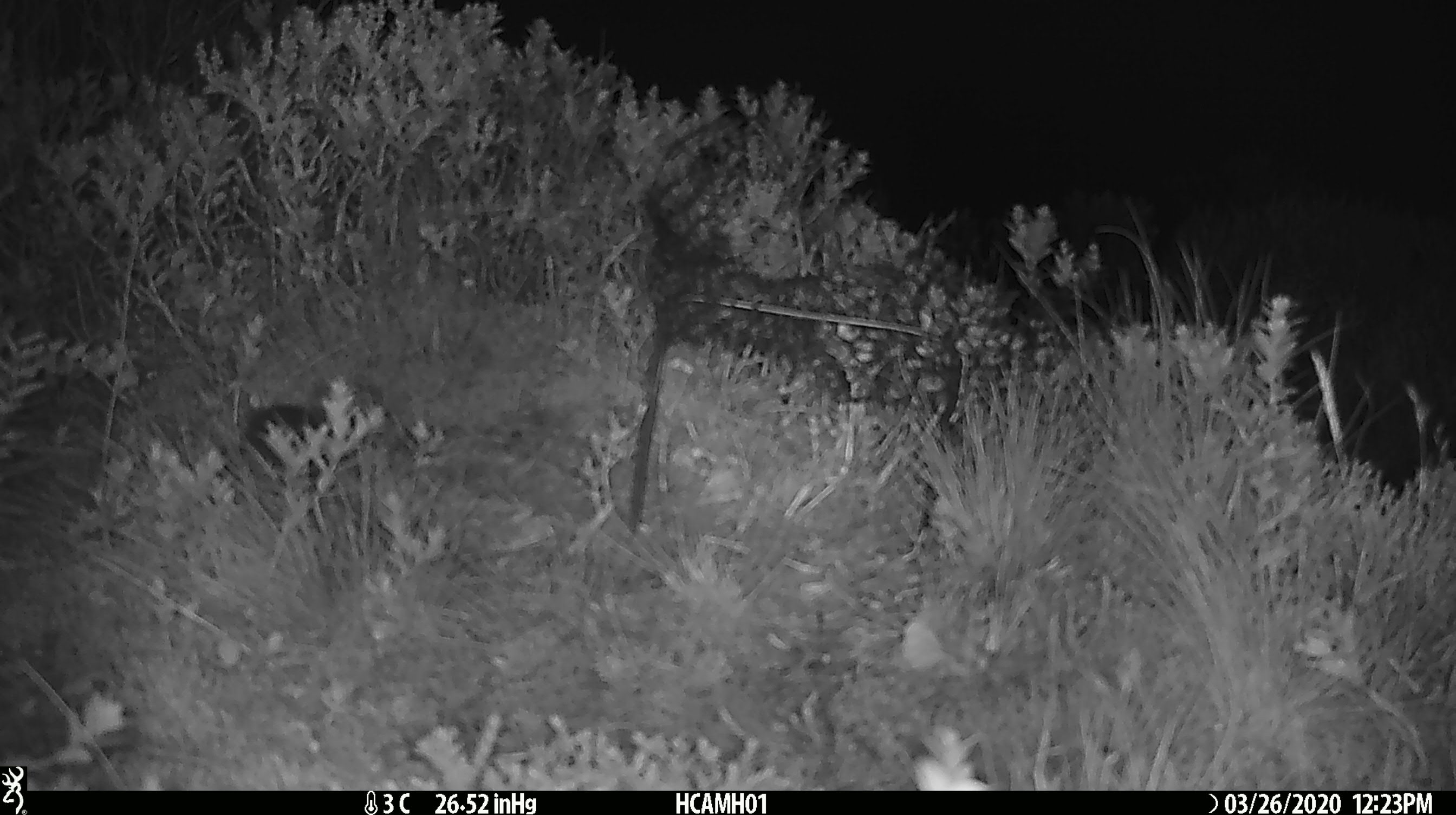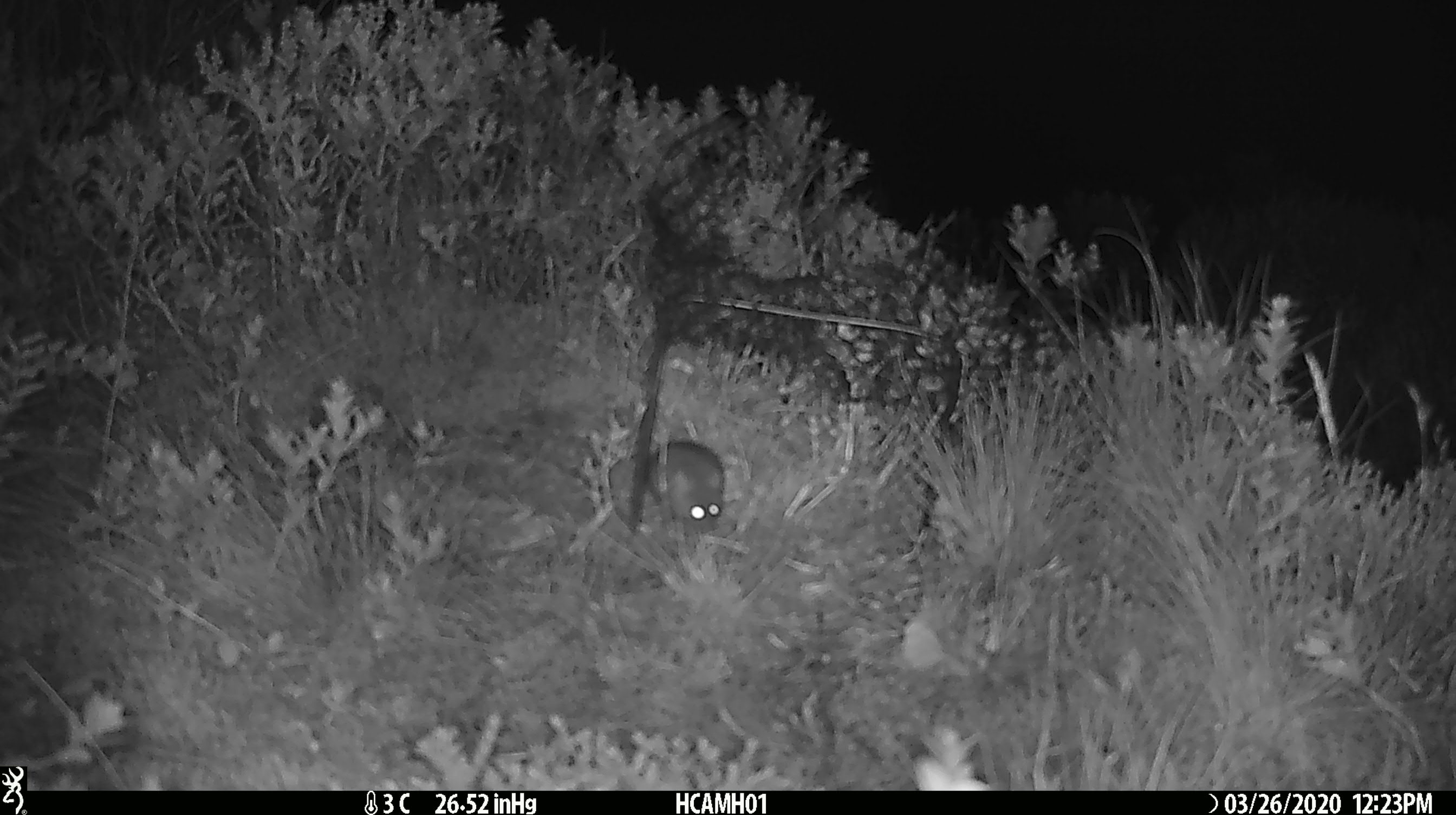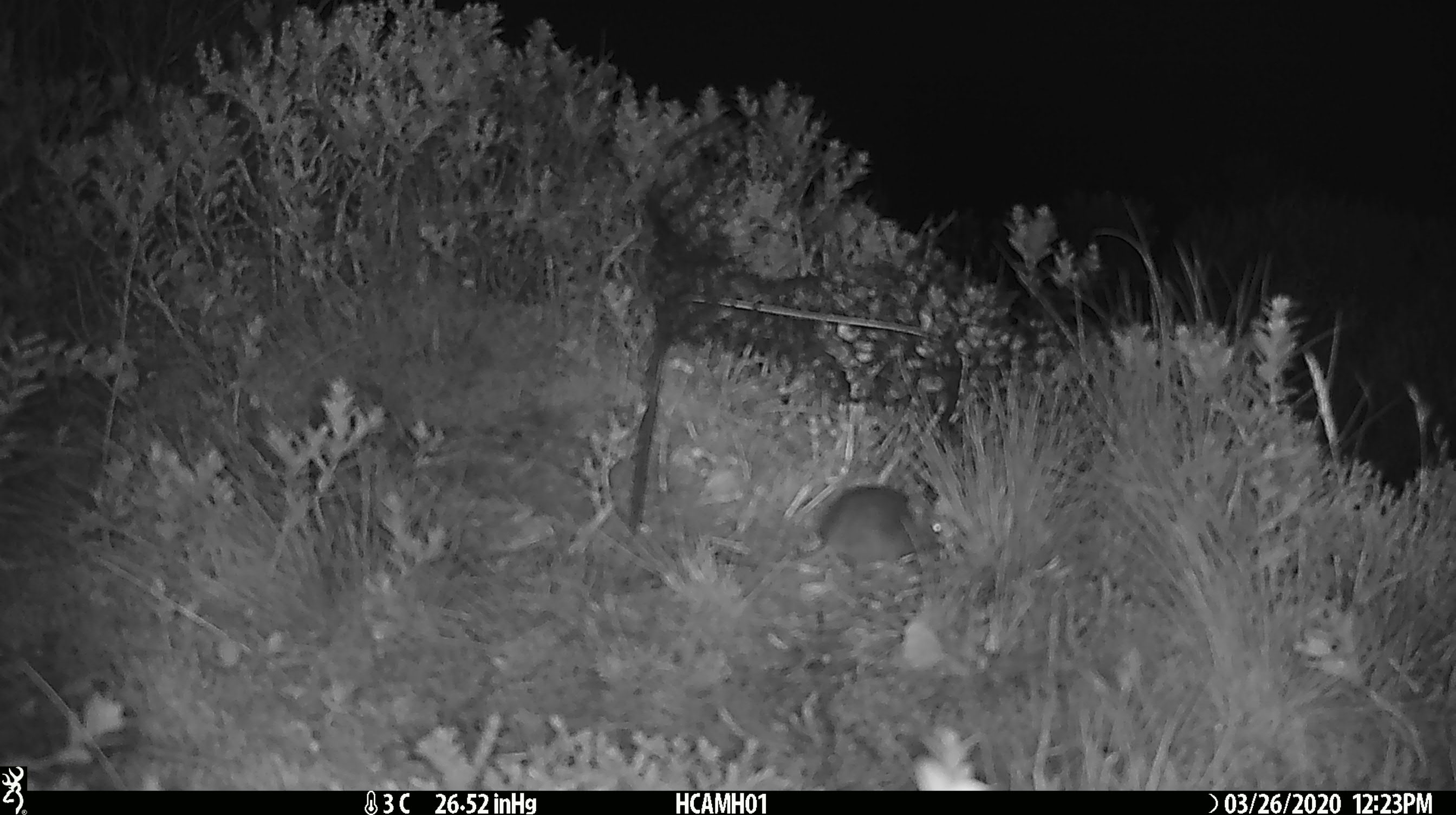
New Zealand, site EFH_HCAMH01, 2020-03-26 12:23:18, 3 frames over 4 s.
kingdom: Animalia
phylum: Chordata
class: Mammalia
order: Rodentia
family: Muridae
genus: Mus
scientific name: Mus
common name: mouse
Mouse (Mus).